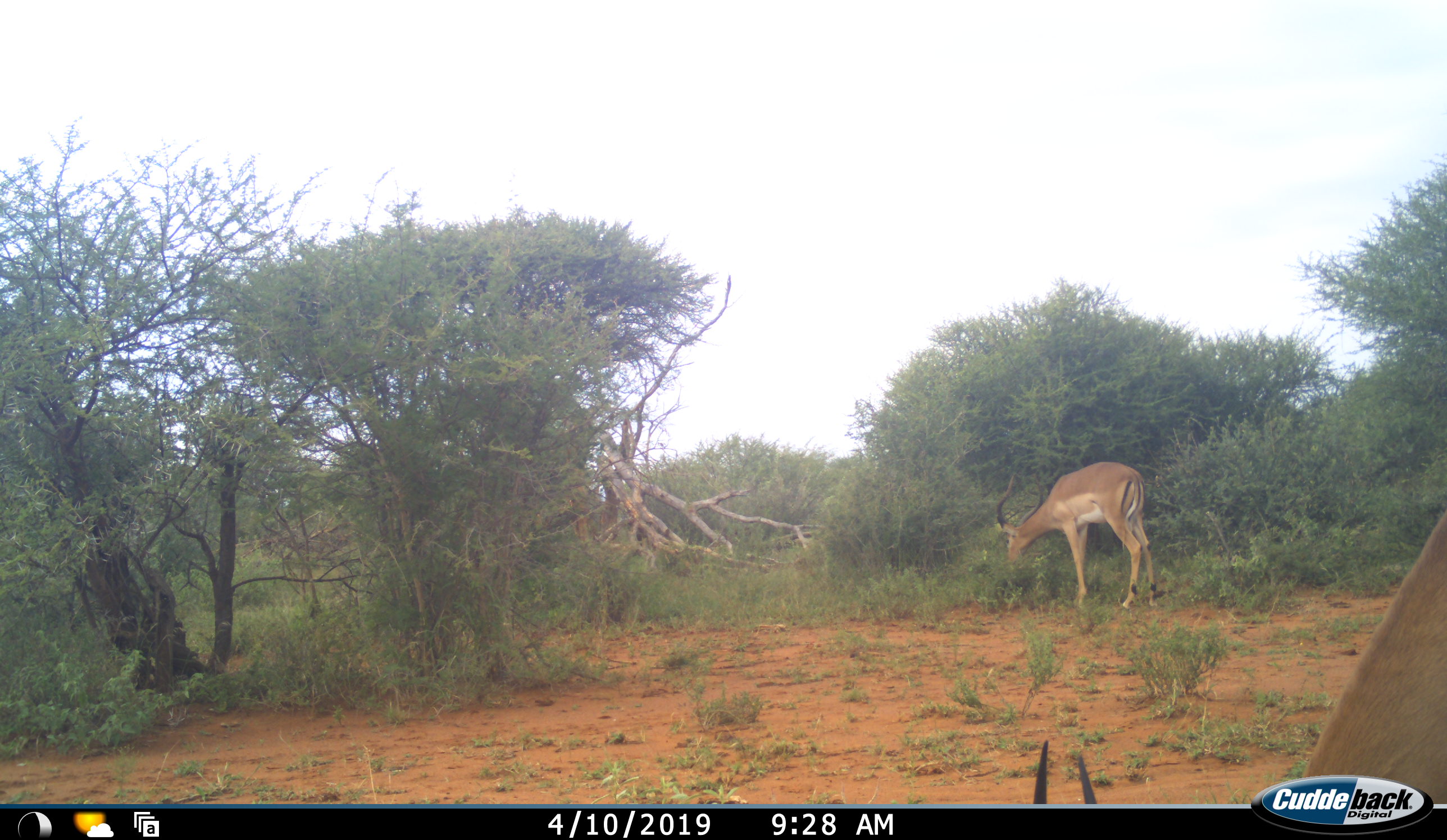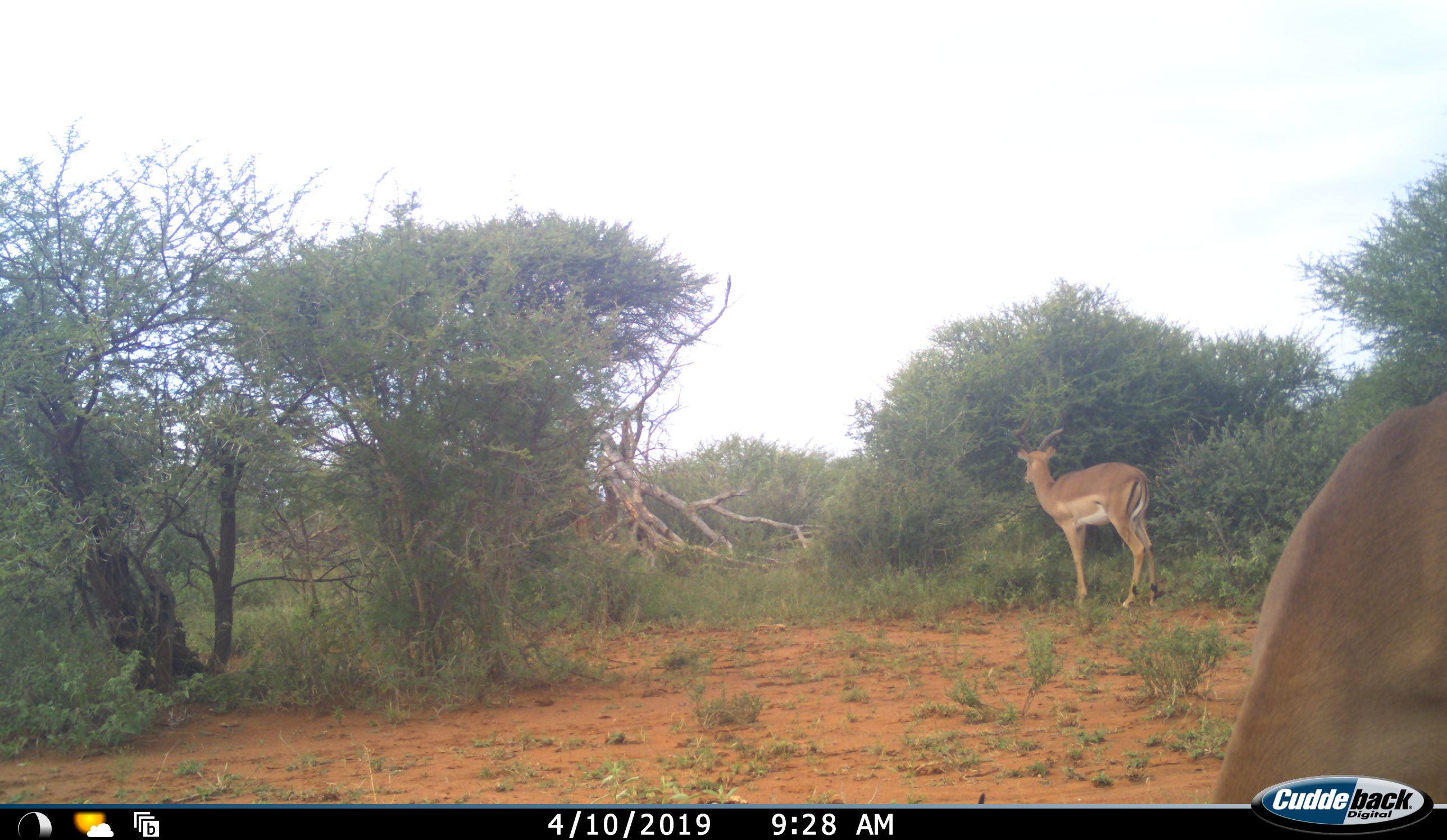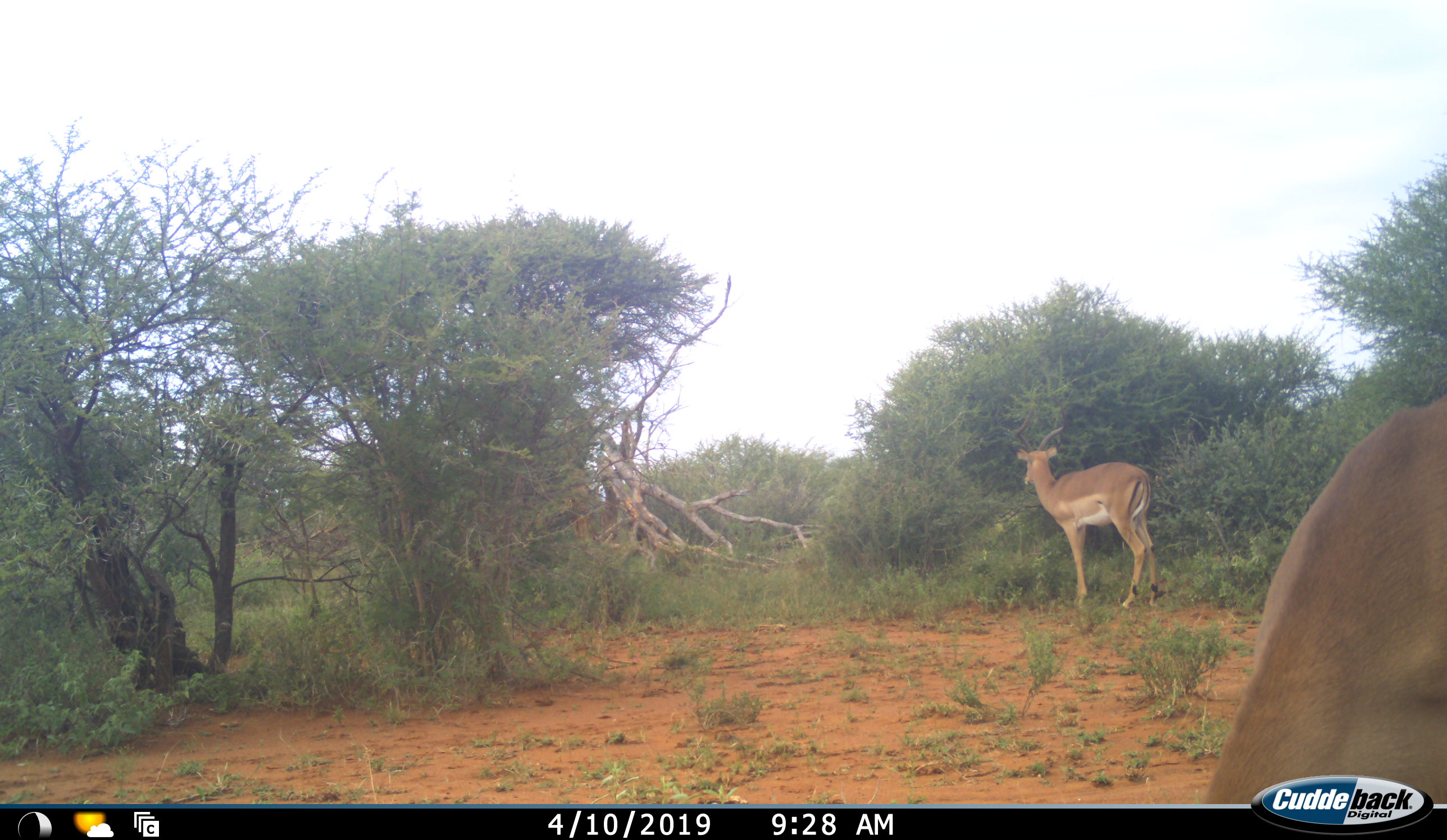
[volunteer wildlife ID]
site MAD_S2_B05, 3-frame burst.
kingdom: Animalia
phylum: Chordata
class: Mammalia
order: Artiodactyla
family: Bovidae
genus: Aepyceros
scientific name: Aepyceros melampus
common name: impala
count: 2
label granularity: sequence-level